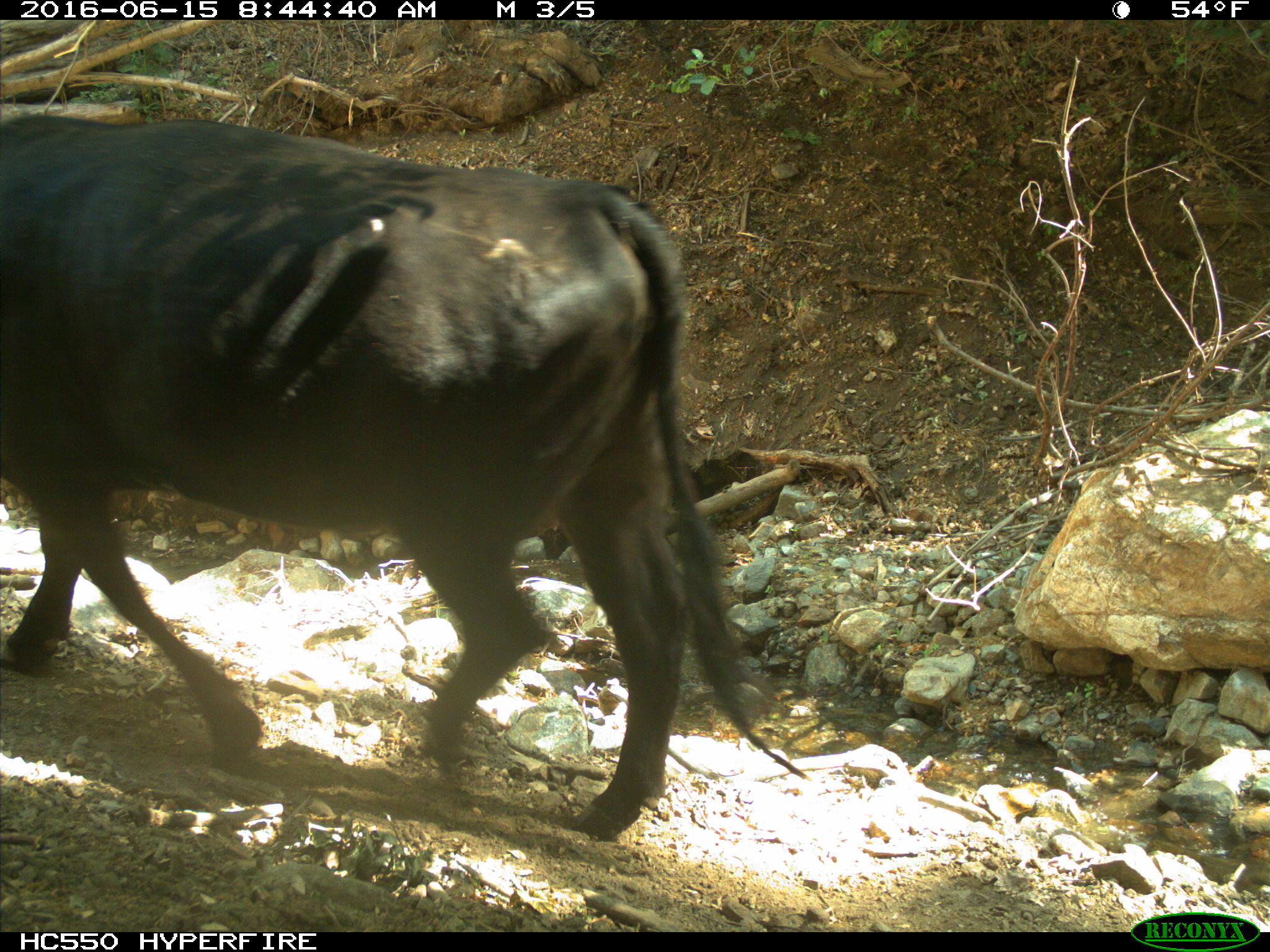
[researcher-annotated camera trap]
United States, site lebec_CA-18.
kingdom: Animalia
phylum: Chordata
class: Mammalia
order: Artiodactyla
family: Bovidae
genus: Bos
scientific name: Bos taurus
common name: domestic cow